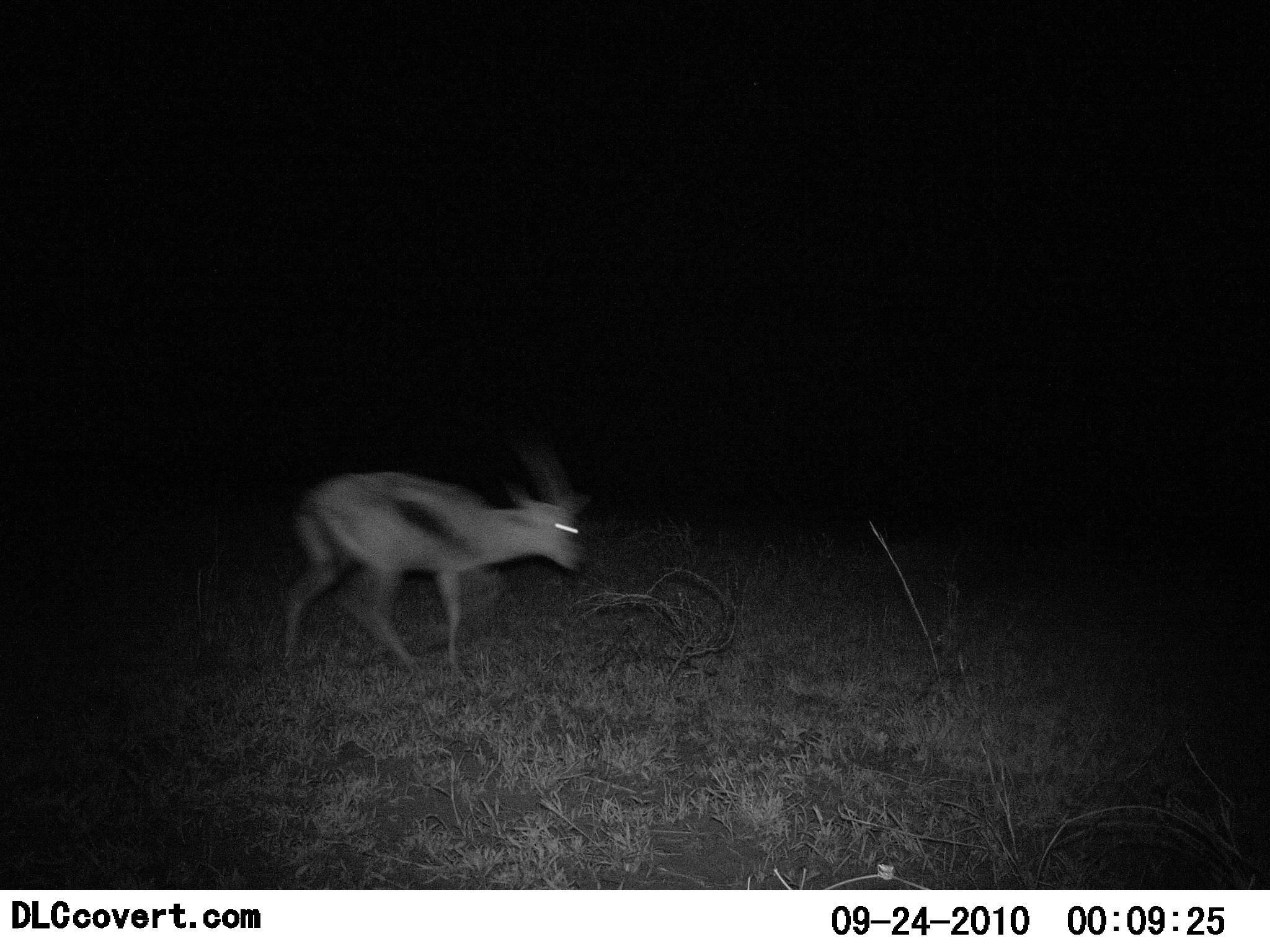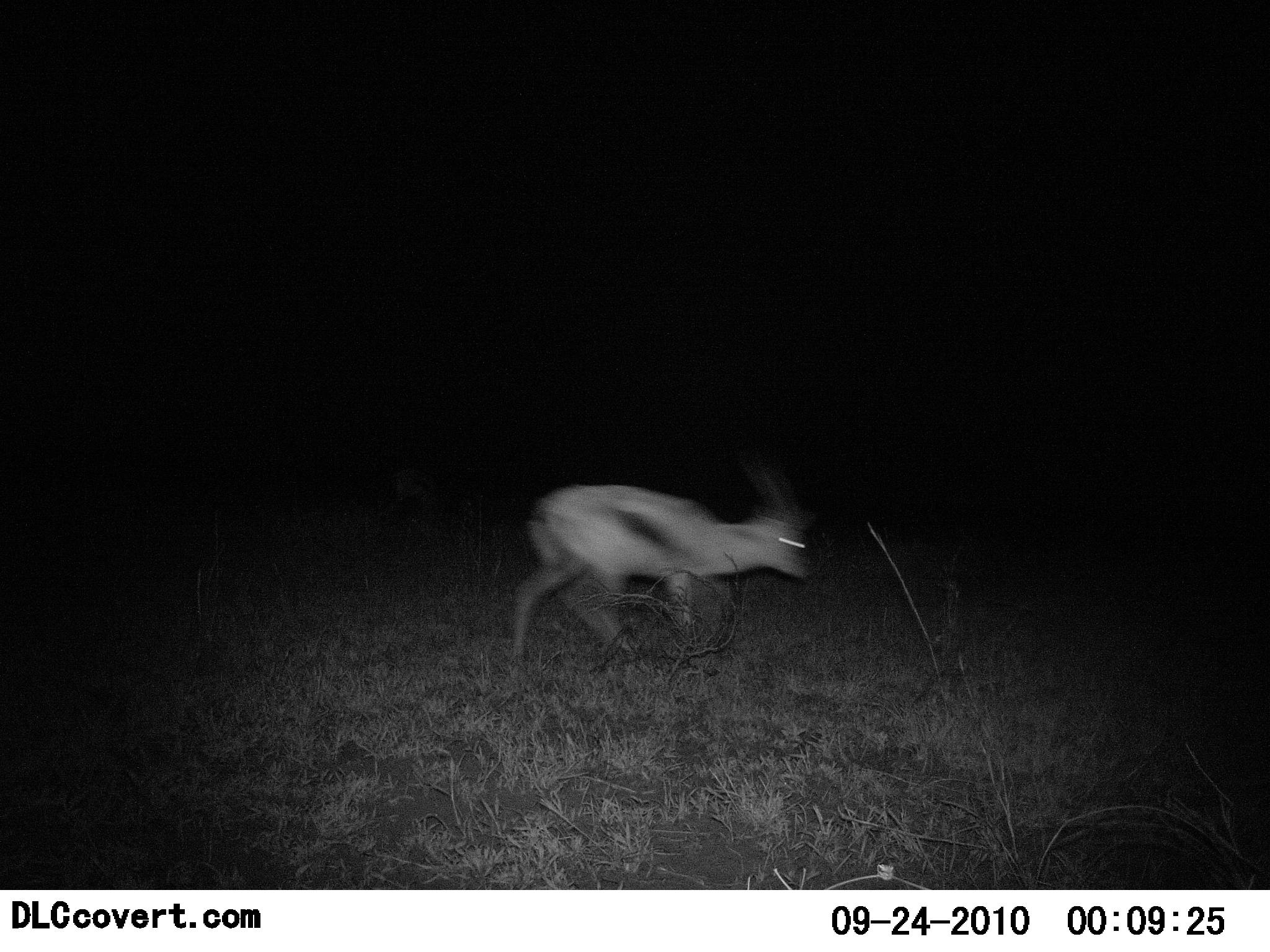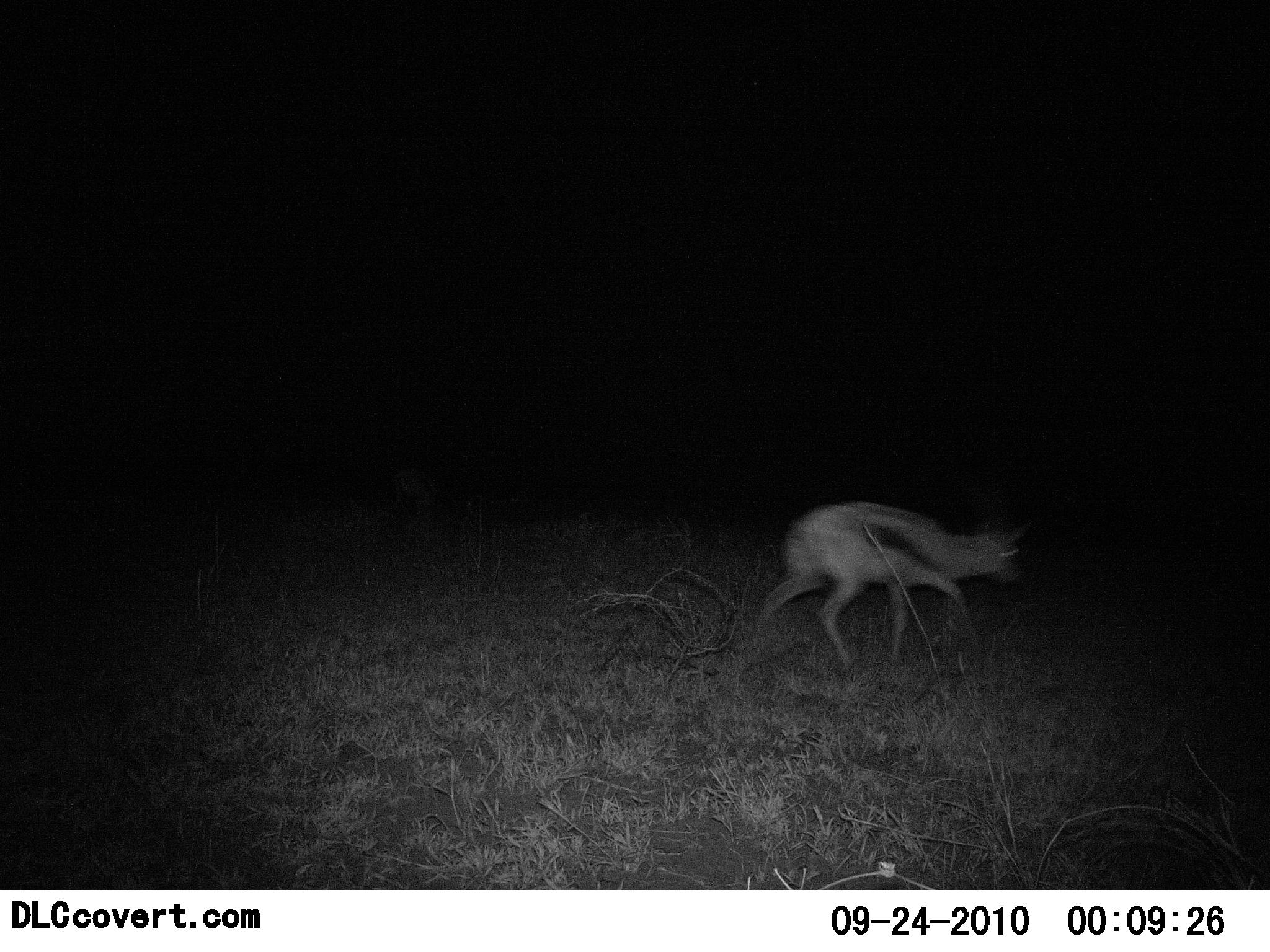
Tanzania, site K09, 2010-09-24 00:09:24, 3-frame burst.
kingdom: Animalia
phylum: Chordata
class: Mammalia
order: Artiodactyla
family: Bovidae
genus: Eudorcas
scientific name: Eudorcas thomsonii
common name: thomson's gazelle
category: gazellethomsons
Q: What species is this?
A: Gazellethomsons (thomson's gazelle) (Eudorcas thomsonii).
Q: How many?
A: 1.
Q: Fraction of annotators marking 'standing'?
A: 0%.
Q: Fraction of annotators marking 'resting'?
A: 0%.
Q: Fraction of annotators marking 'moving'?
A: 100%.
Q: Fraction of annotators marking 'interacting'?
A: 0%.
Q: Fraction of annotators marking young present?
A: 0%.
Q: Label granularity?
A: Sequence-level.